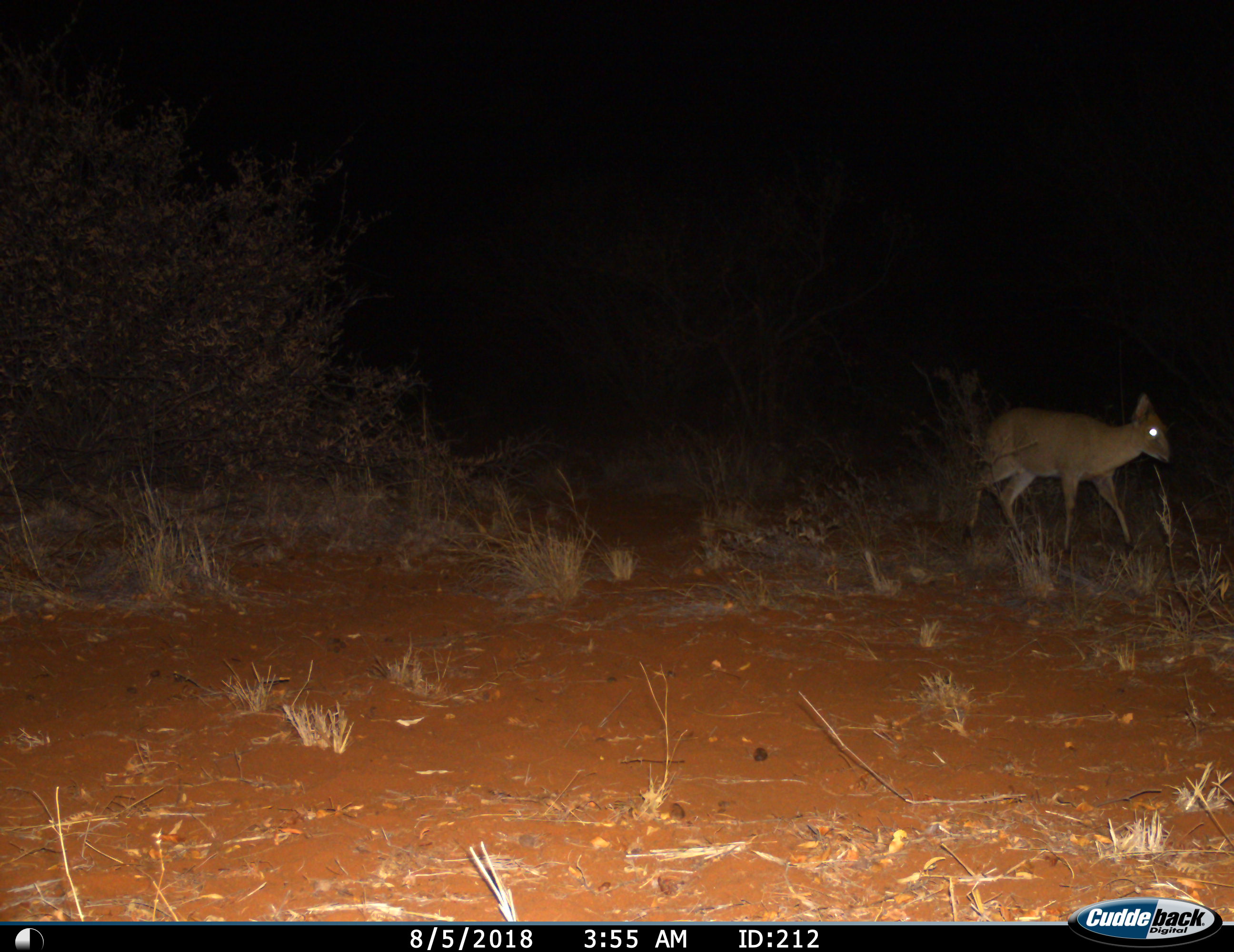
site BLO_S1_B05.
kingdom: Animalia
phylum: Chordata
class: Mammalia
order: Artiodactyla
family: Bovidae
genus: Nesotragus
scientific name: Nesotragus moschatus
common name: suni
Suni (Nesotragus moschatus), count 1. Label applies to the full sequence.